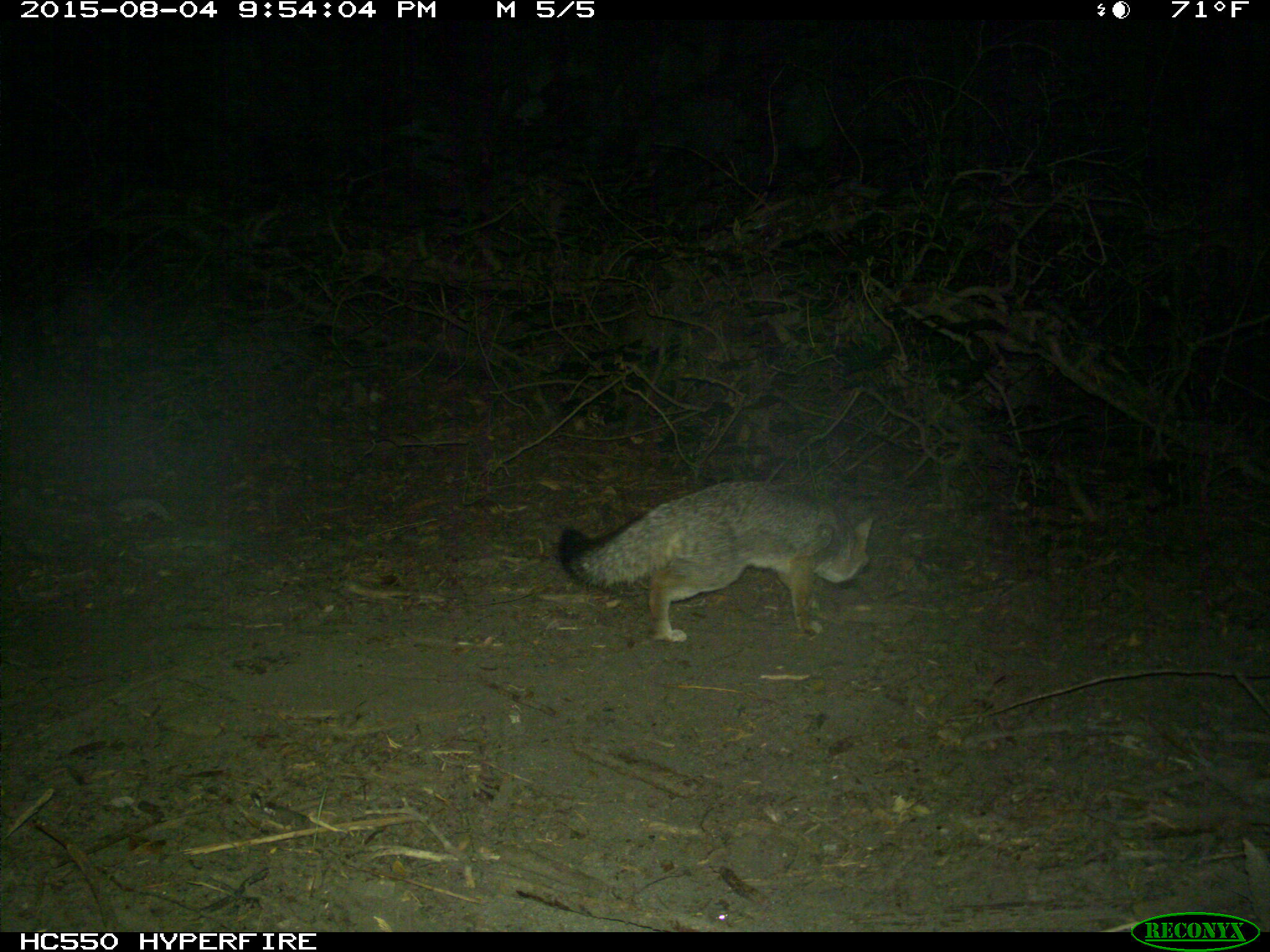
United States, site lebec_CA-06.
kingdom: Animalia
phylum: Chordata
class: Mammalia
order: Carnivora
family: Canidae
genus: Urocyon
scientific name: Urocyon cinereoargenteus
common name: gray fox